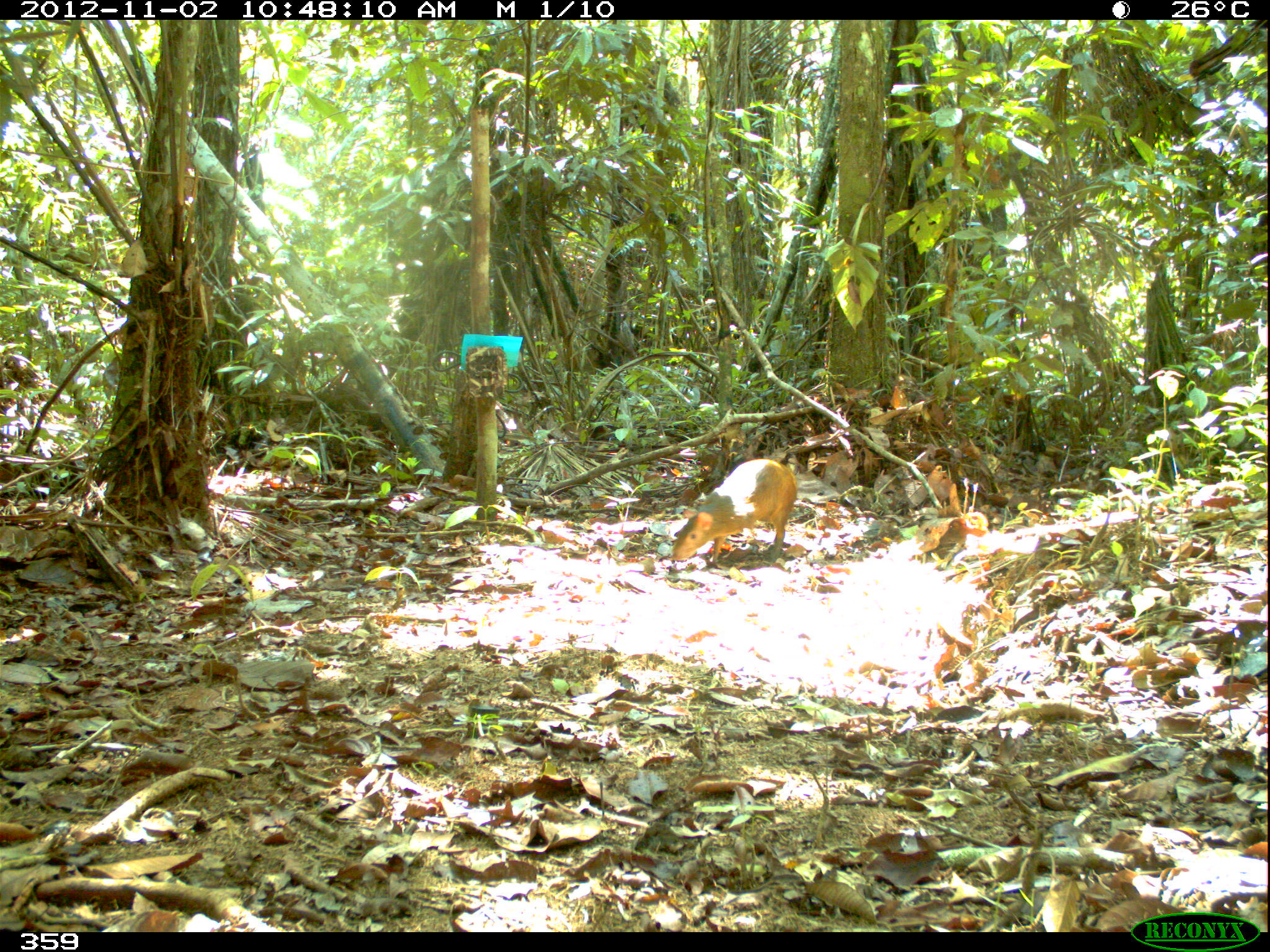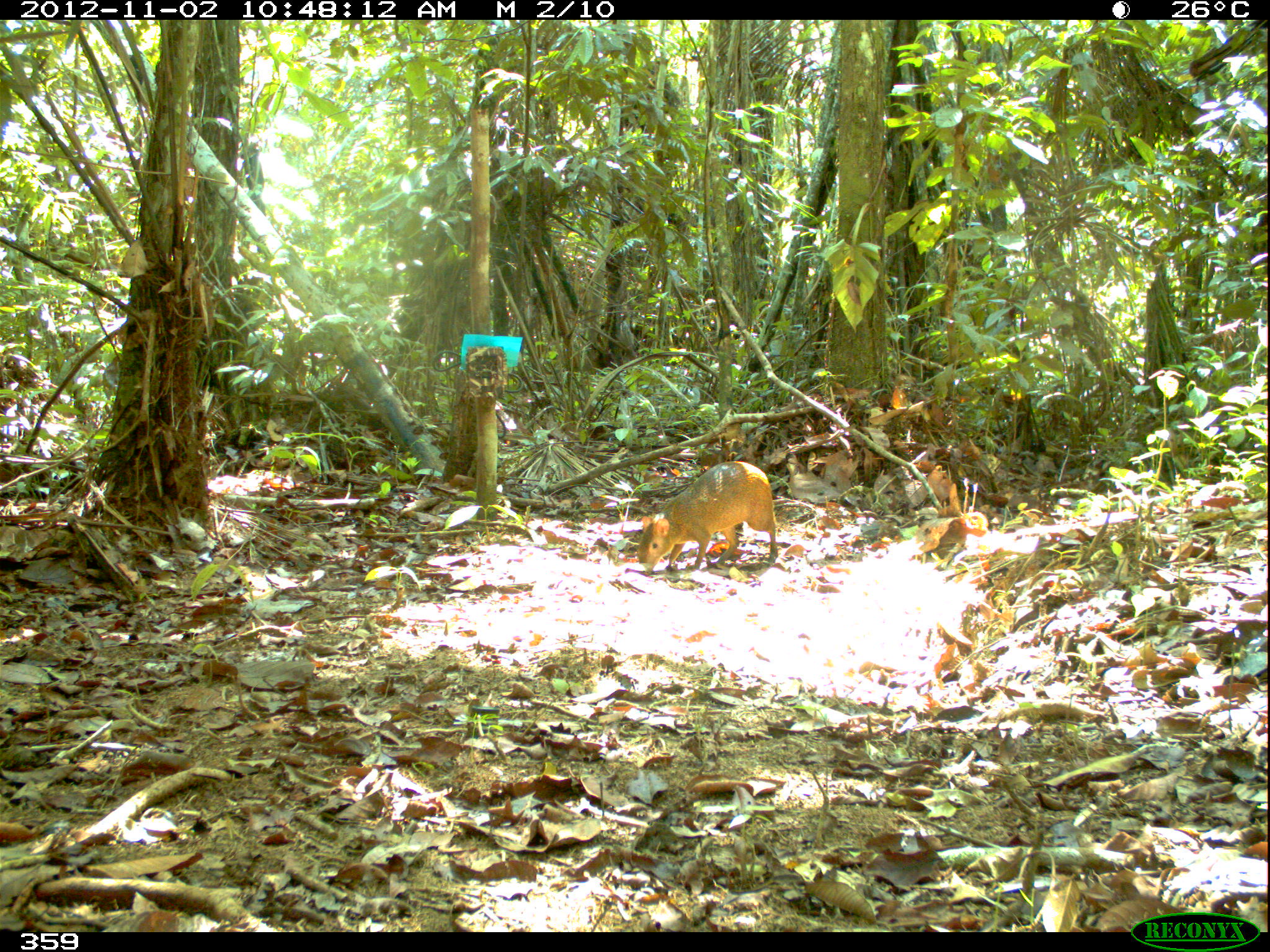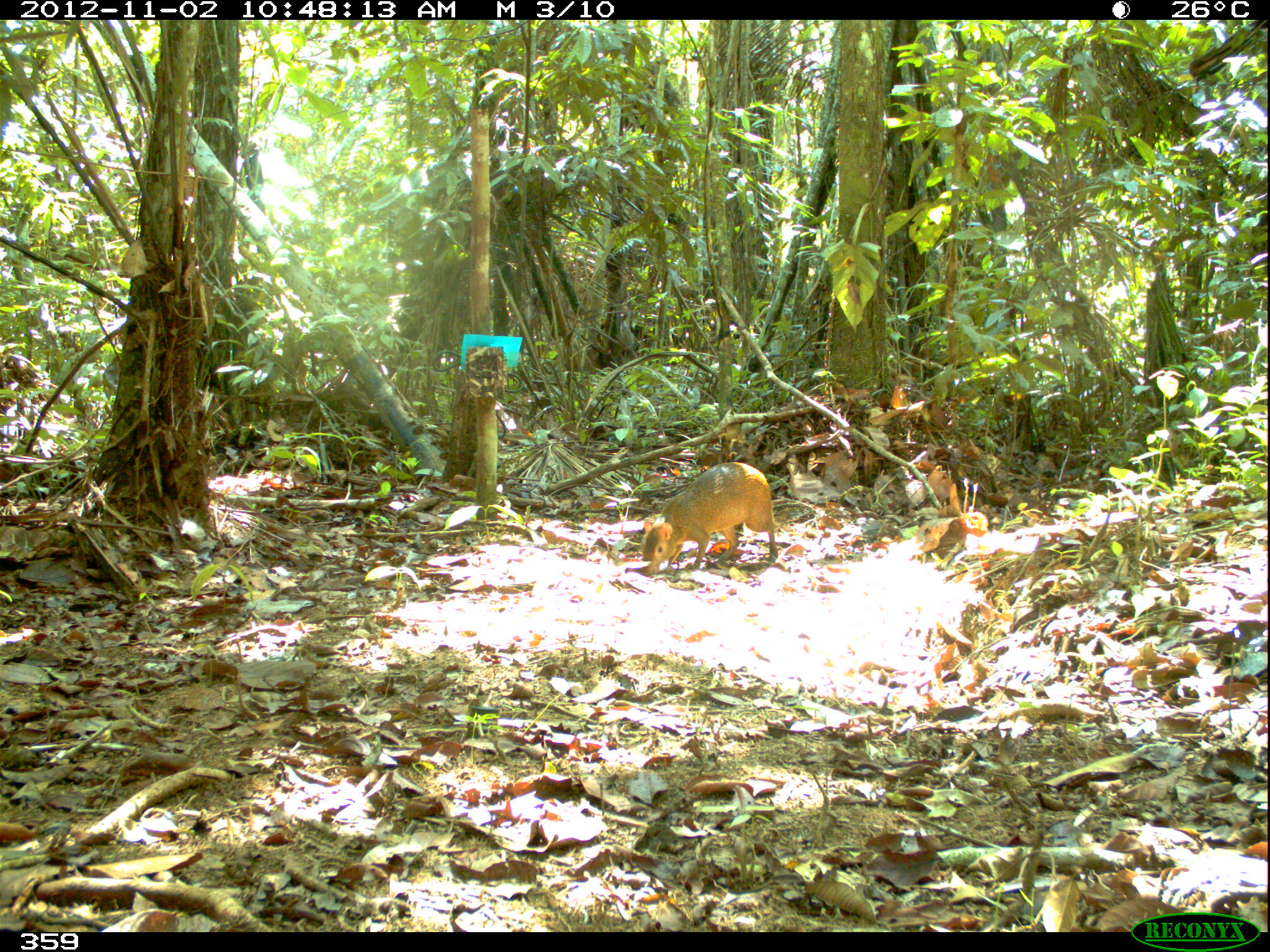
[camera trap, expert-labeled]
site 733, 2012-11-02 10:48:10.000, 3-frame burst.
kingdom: Animalia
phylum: Chordata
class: Mammalia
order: Rodentia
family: Dasyproctidae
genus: Dasyprocta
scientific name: Dasyprocta punctata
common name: central american agouti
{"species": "Dasyprocta punctata (central american agouti)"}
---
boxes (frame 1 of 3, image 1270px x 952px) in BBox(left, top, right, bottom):
dasyprocta punctata: BBox(669, 458, 799, 564)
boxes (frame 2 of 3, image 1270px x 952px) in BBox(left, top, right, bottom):
dasyprocta punctata: BBox(637, 460, 777, 573)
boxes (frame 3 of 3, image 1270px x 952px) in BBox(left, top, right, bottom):
dasyprocta punctata: BBox(641, 461, 778, 576)